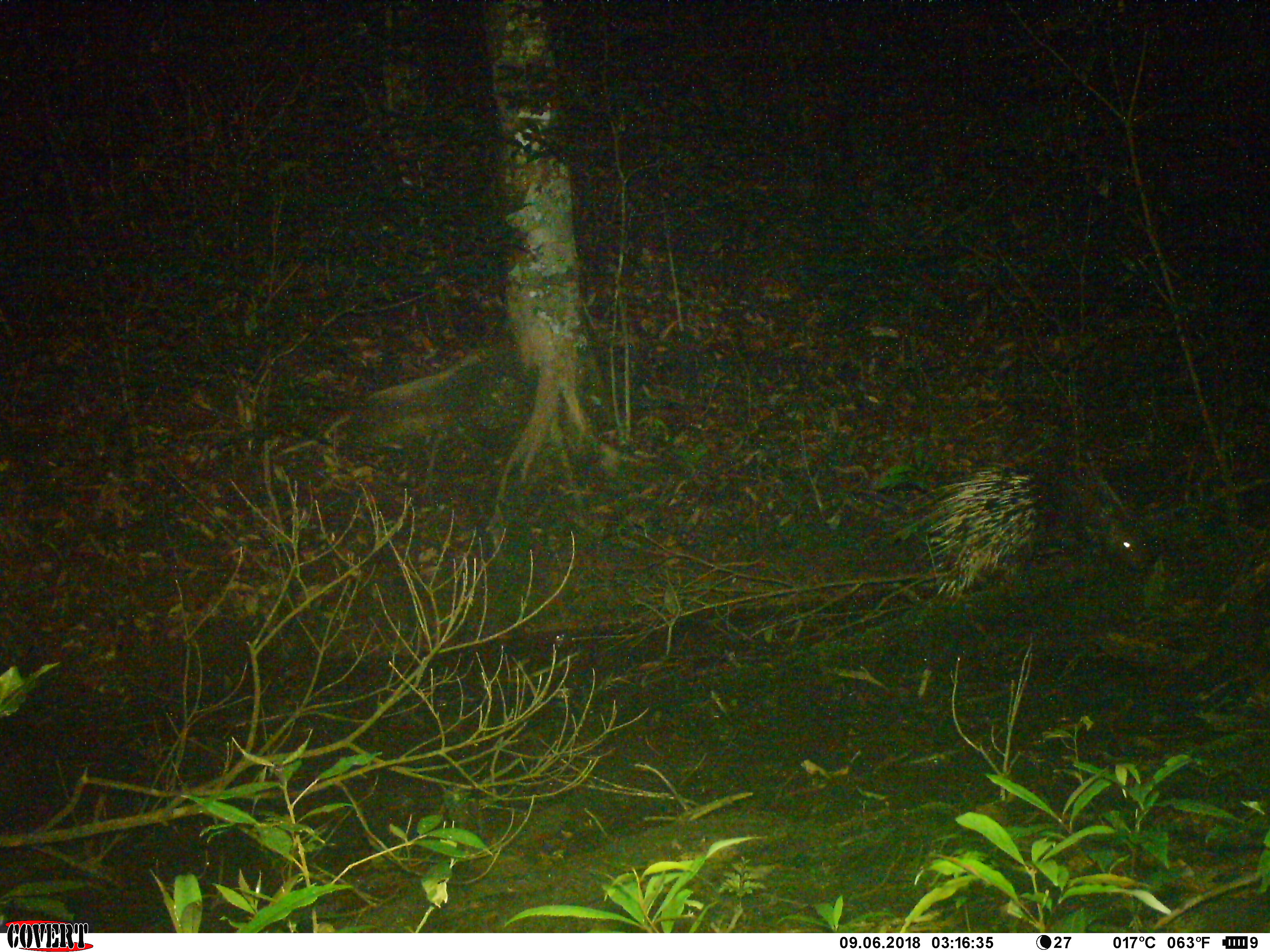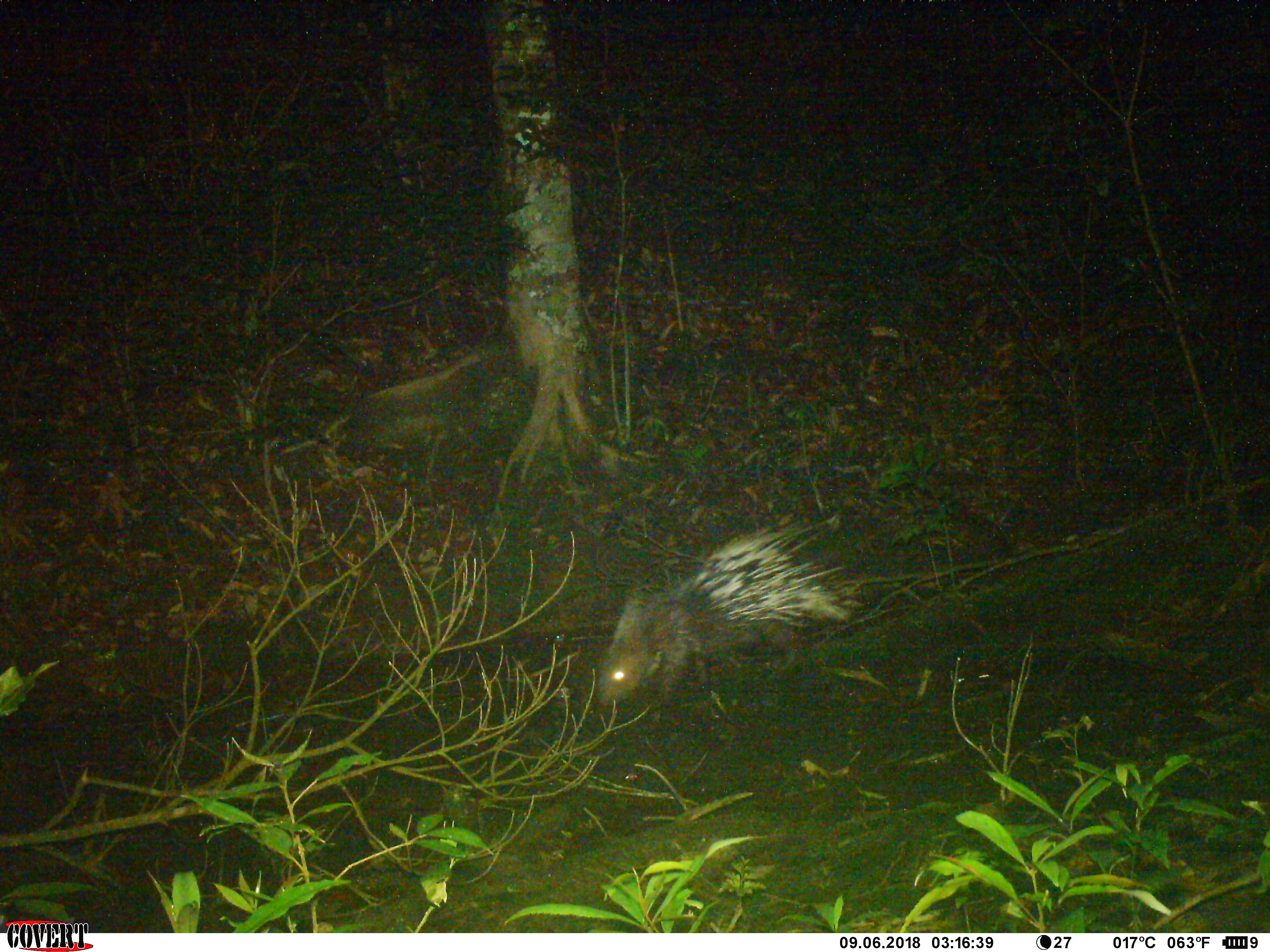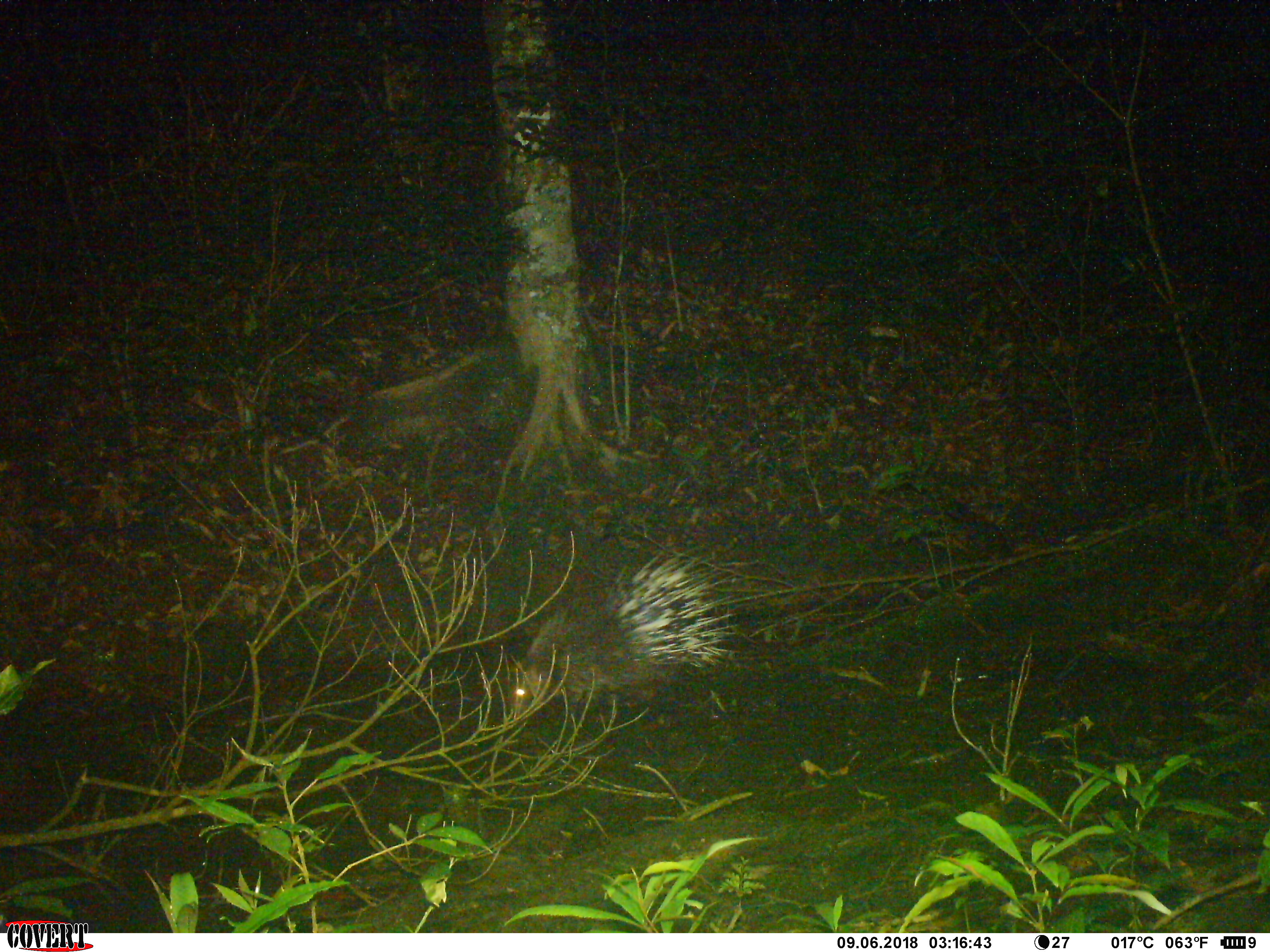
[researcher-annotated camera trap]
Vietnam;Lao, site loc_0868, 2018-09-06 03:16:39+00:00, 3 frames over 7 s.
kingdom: Animalia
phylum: Chordata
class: Mammalia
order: Rodentia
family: Hystricidae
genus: Hystrix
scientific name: Hystrix brachyura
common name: malayan porcupine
Malayan porcupine (Hystrix brachyura). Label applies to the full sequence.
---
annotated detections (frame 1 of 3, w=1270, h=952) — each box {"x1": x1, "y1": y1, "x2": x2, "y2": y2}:
malayan porcupine: {"x1": 905, "y1": 465, "x2": 1152, "y2": 606}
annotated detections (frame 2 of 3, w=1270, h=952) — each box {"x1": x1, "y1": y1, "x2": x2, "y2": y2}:
malayan porcupine: {"x1": 594, "y1": 518, "x2": 865, "y2": 706}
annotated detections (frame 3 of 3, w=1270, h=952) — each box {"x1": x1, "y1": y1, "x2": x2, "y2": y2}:
malayan porcupine: {"x1": 512, "y1": 543, "x2": 741, "y2": 722}